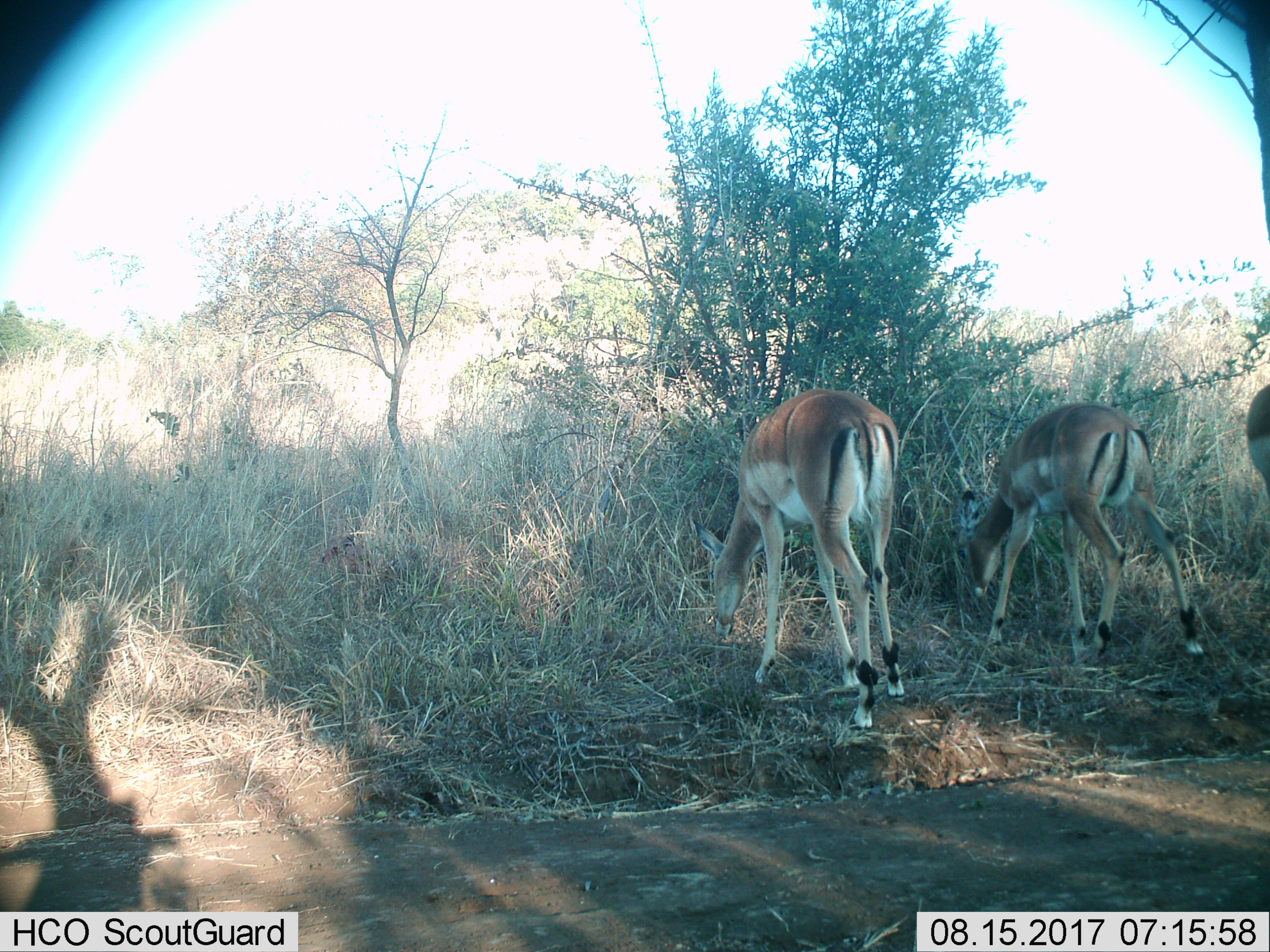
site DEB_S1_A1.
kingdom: Animalia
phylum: Chordata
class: Mammalia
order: Artiodactyla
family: Bovidae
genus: Aepyceros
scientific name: Aepyceros melampus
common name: impala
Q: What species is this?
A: Impala (Aepyceros melampus).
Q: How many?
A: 3.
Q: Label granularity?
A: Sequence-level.